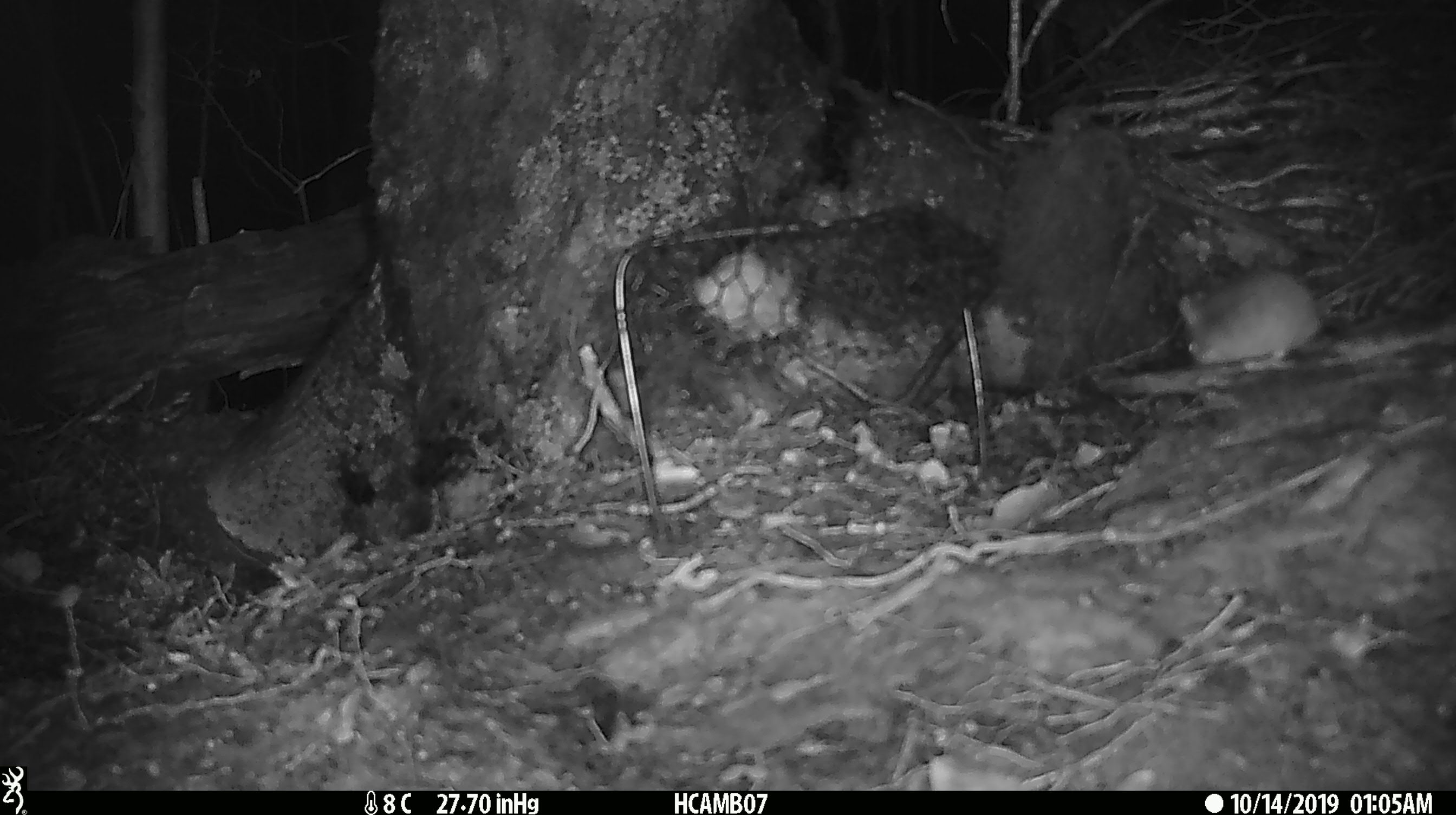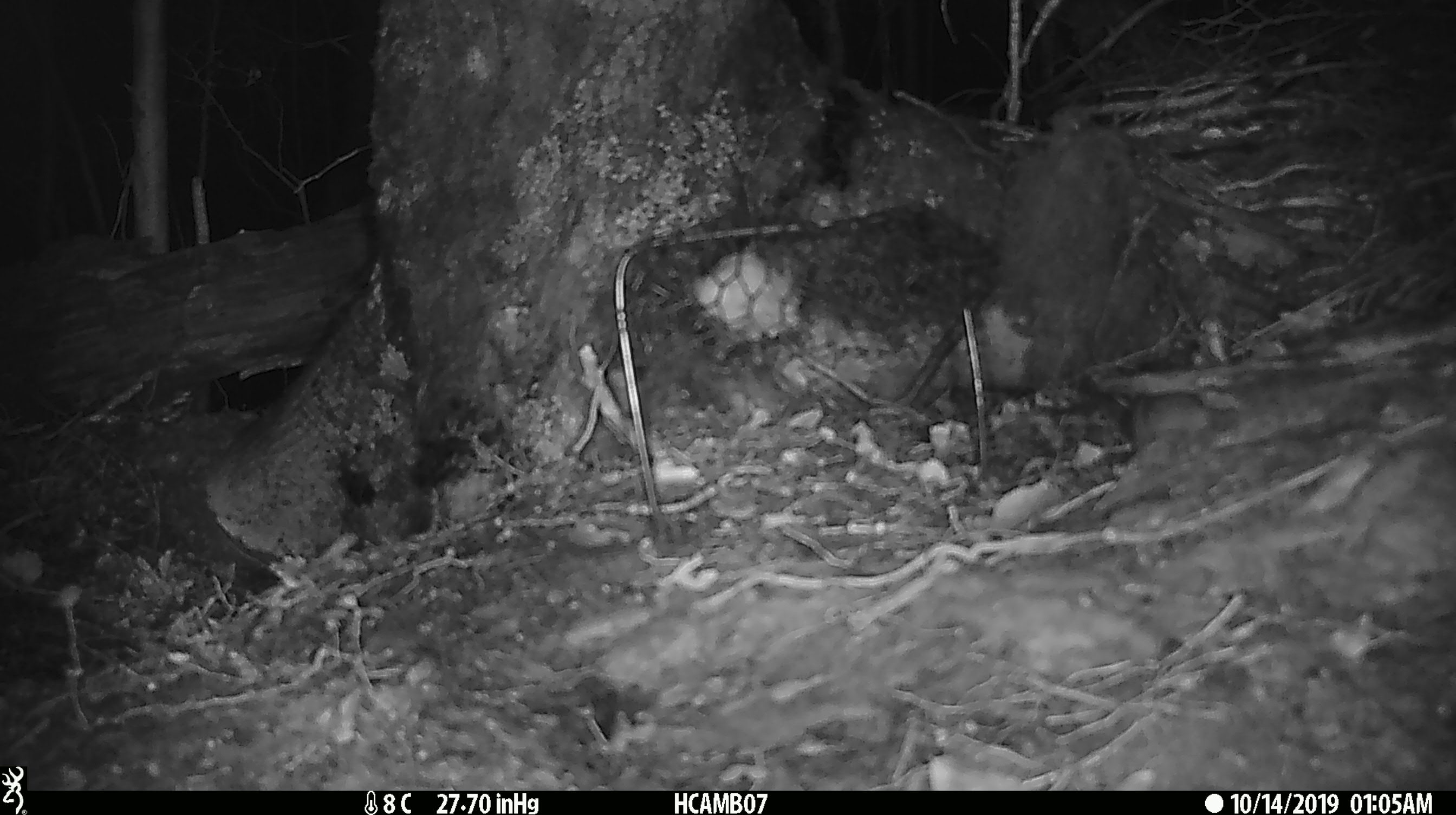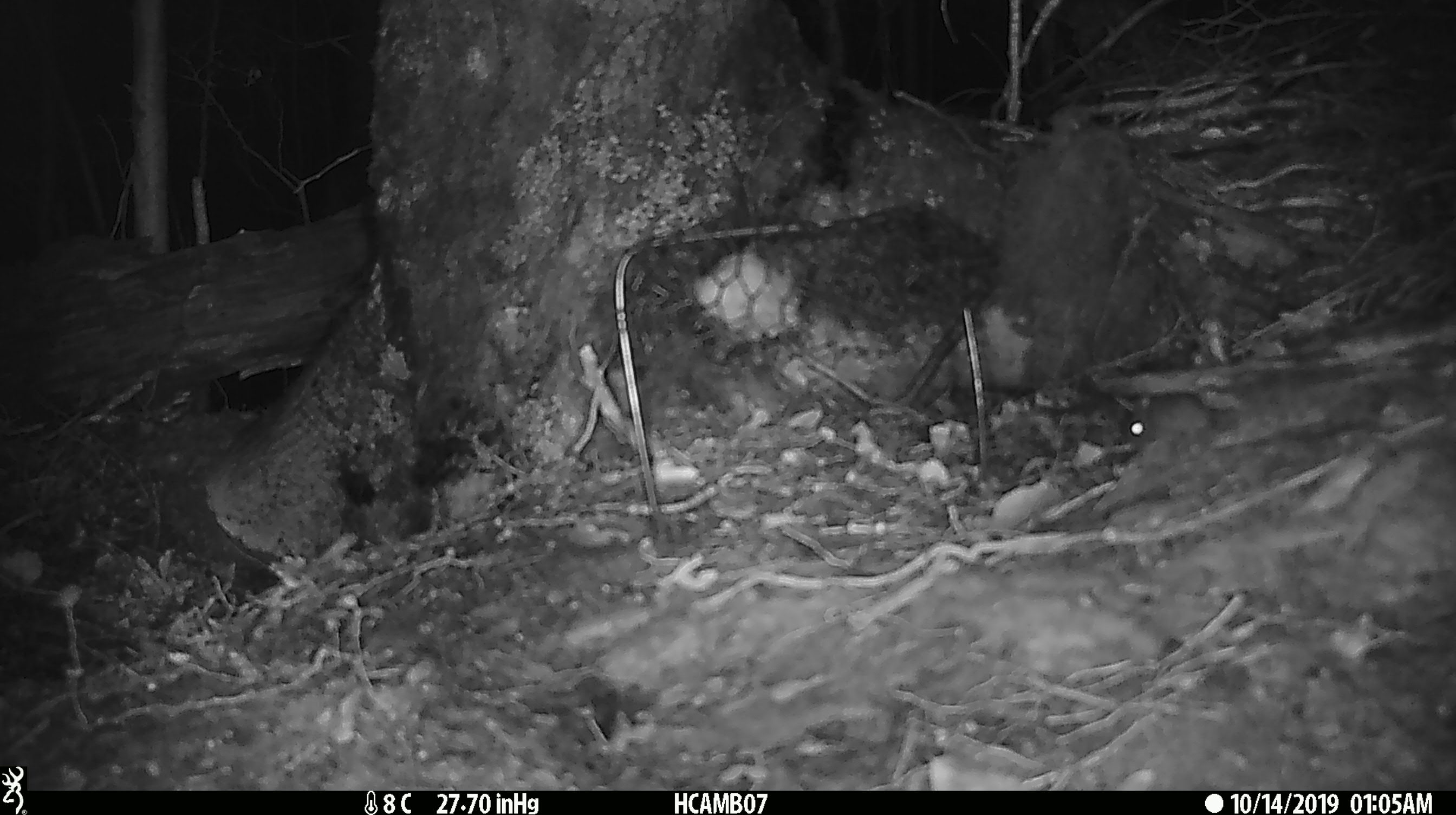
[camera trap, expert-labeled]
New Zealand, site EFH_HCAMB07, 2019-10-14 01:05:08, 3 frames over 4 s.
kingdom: Animalia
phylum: Chordata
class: Mammalia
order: Rodentia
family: Muridae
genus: Mus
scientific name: Mus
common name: mouse